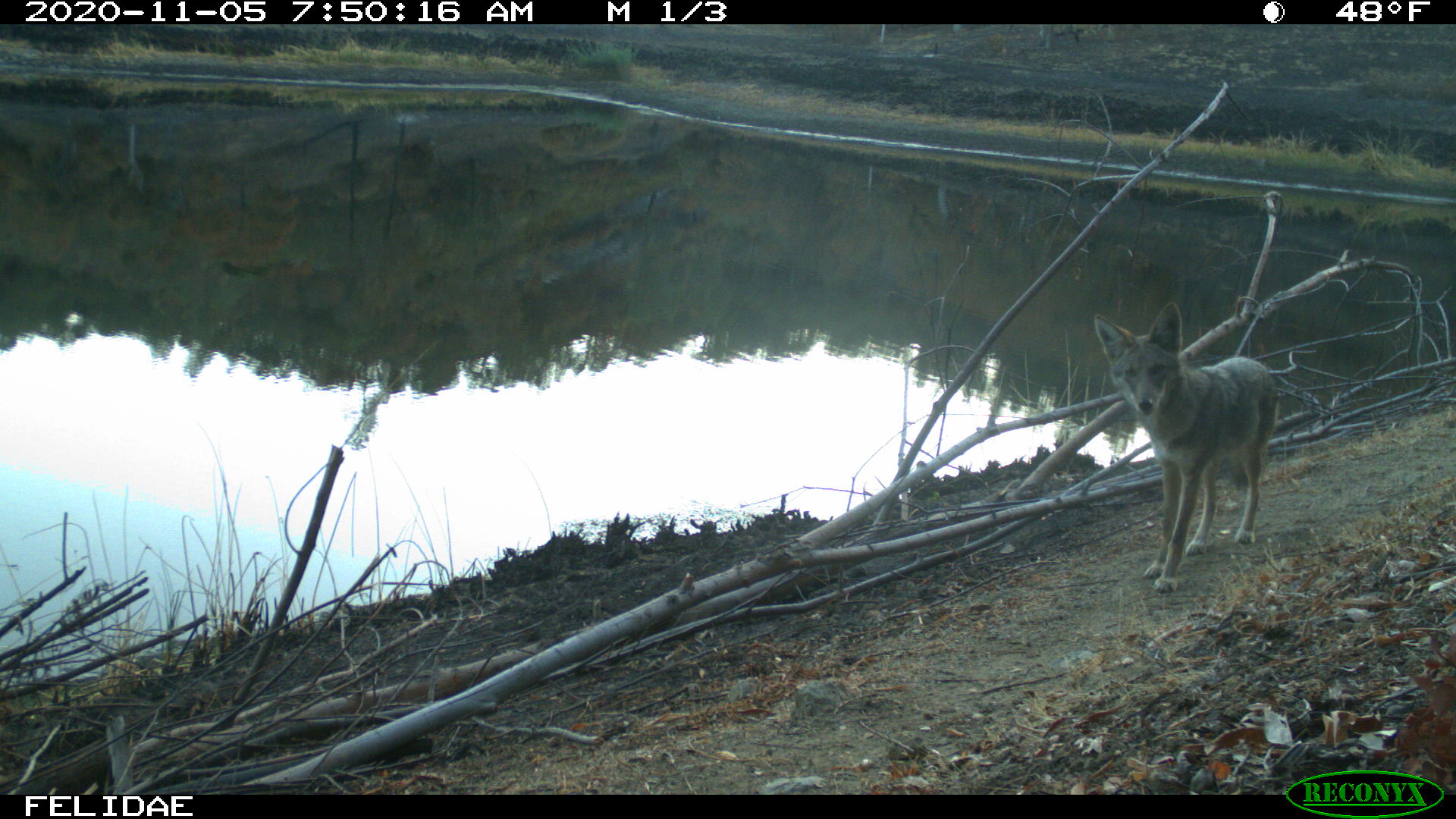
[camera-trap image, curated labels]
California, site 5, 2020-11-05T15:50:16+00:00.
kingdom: Animalia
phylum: Chordata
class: Mammalia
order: Carnivora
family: Canidae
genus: Canis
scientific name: Canis latrans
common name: coyote